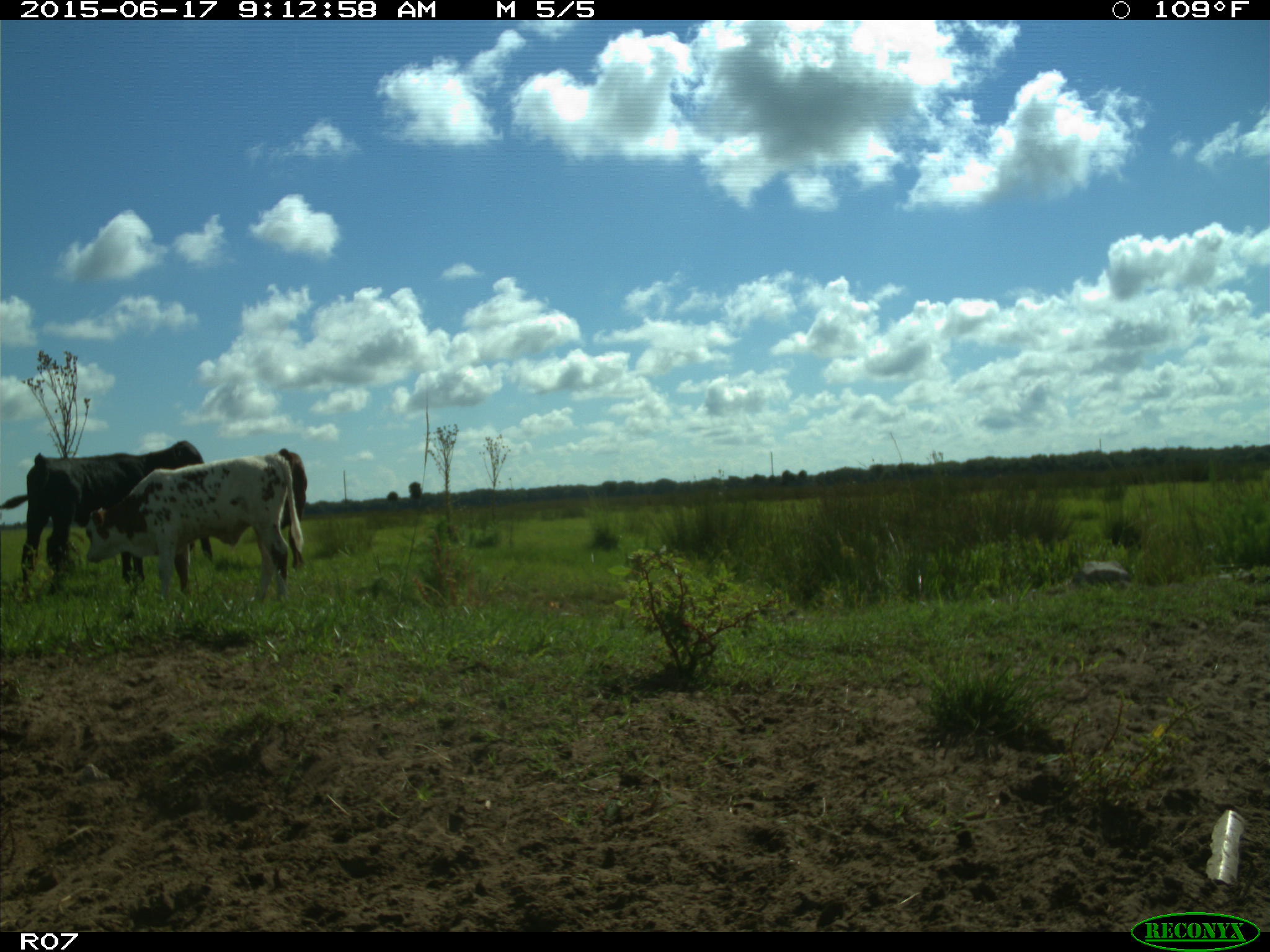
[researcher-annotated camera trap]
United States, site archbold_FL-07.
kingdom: Animalia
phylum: Chordata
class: Mammalia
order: Artiodactyla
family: Bovidae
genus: Bos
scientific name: Bos taurus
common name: domestic cow